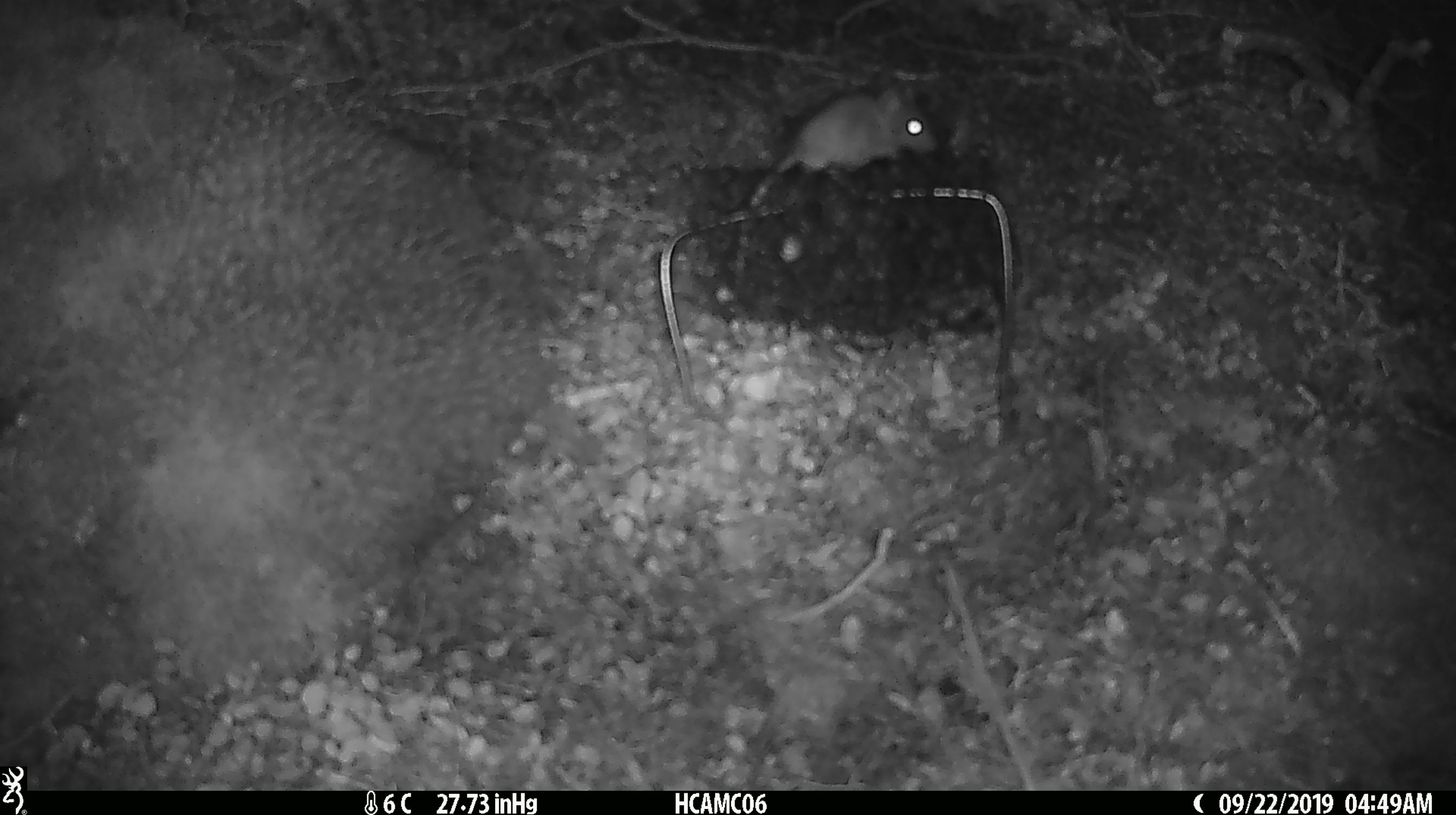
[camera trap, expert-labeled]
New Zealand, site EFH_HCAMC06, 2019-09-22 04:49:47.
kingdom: Animalia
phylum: Chordata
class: Mammalia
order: Rodentia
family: Muridae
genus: Mus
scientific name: Mus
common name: mouse